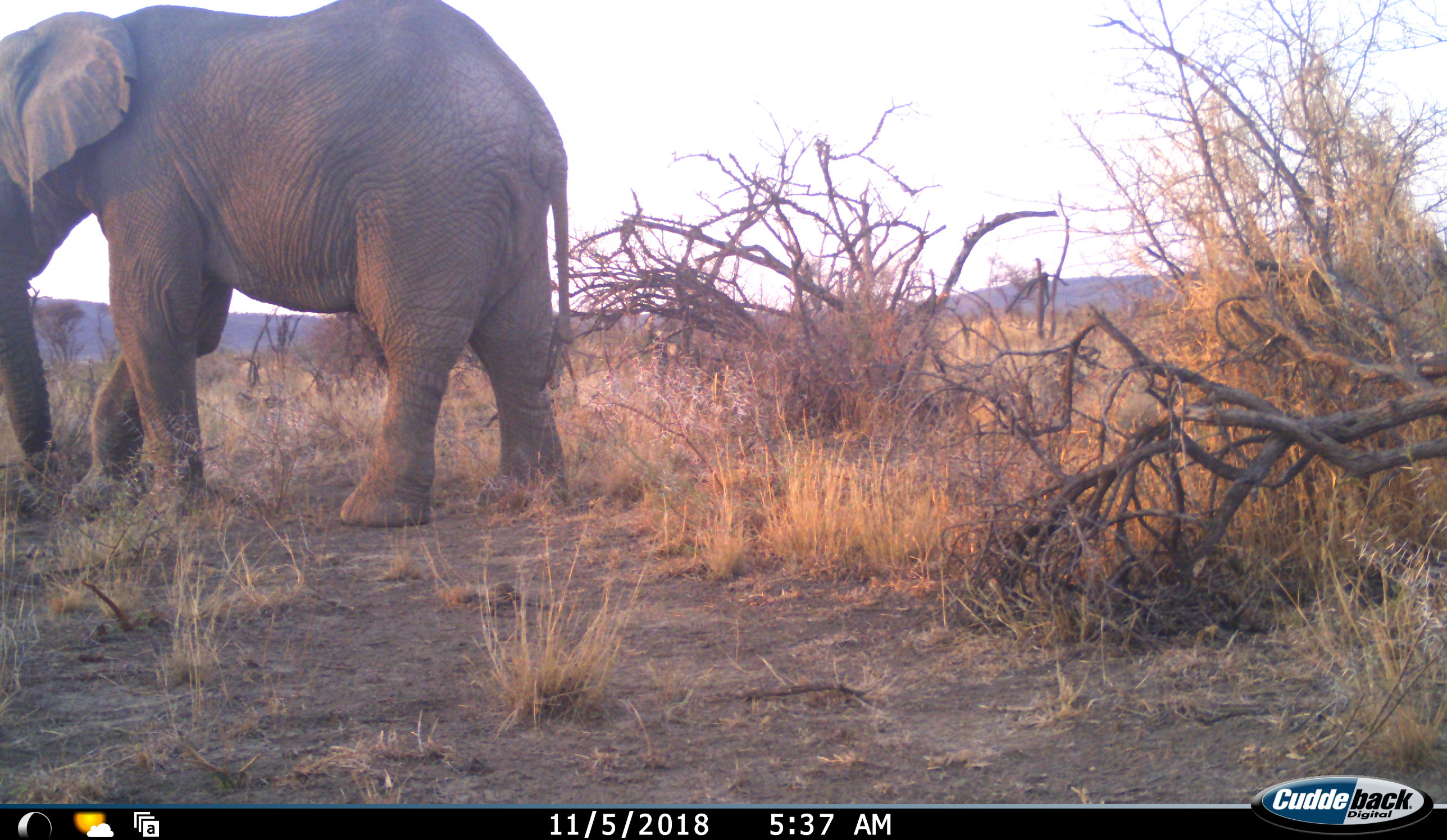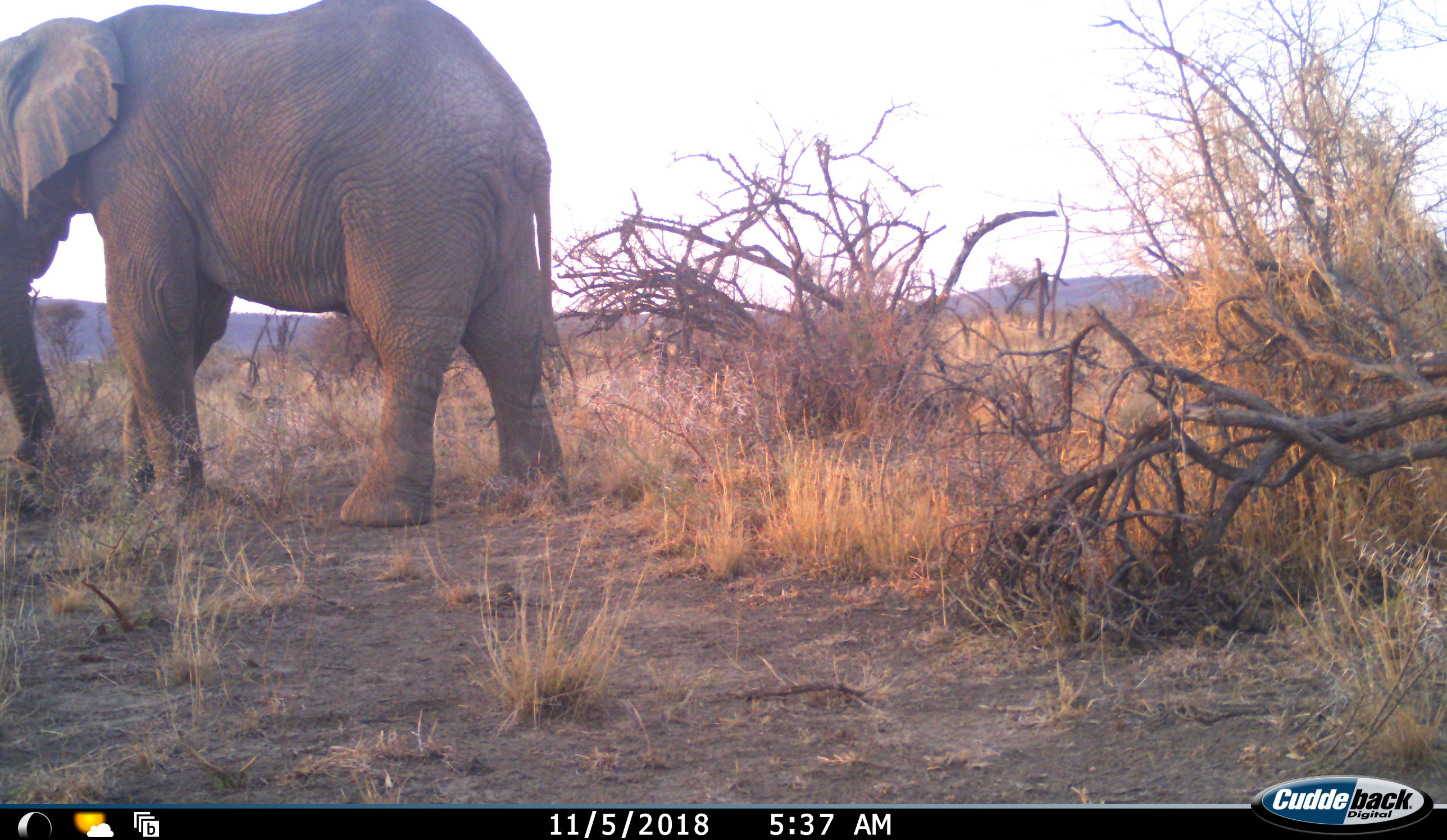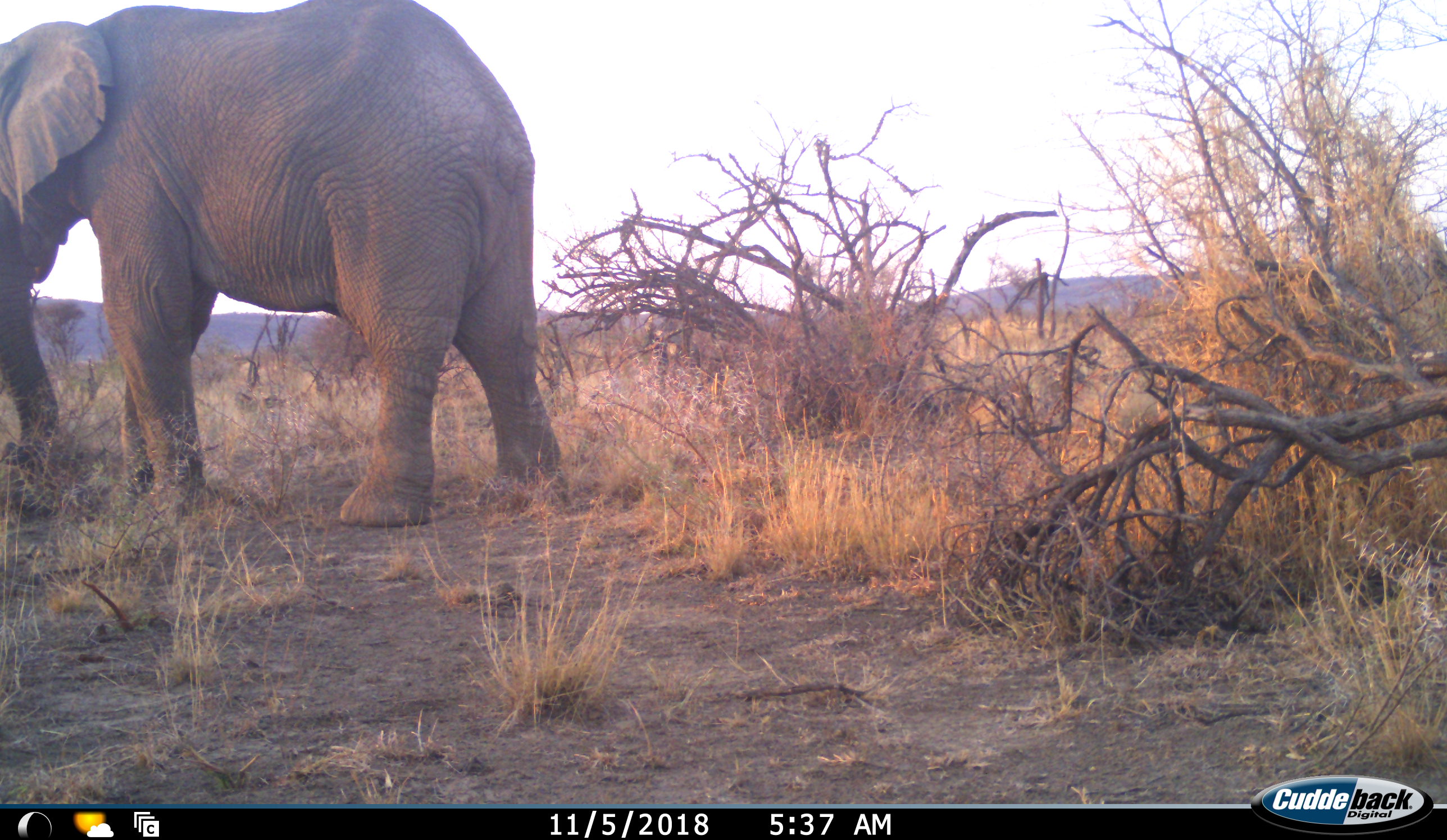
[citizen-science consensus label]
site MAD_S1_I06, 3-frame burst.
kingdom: Animalia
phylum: Chordata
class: Mammalia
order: Proboscidea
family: Elephantidae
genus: Loxodonta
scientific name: Loxodonta africana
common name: african bush elephant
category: elephant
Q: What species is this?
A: Elephant (african bush elephant) (Loxodonta africana).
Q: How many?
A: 1.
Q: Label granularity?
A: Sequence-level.